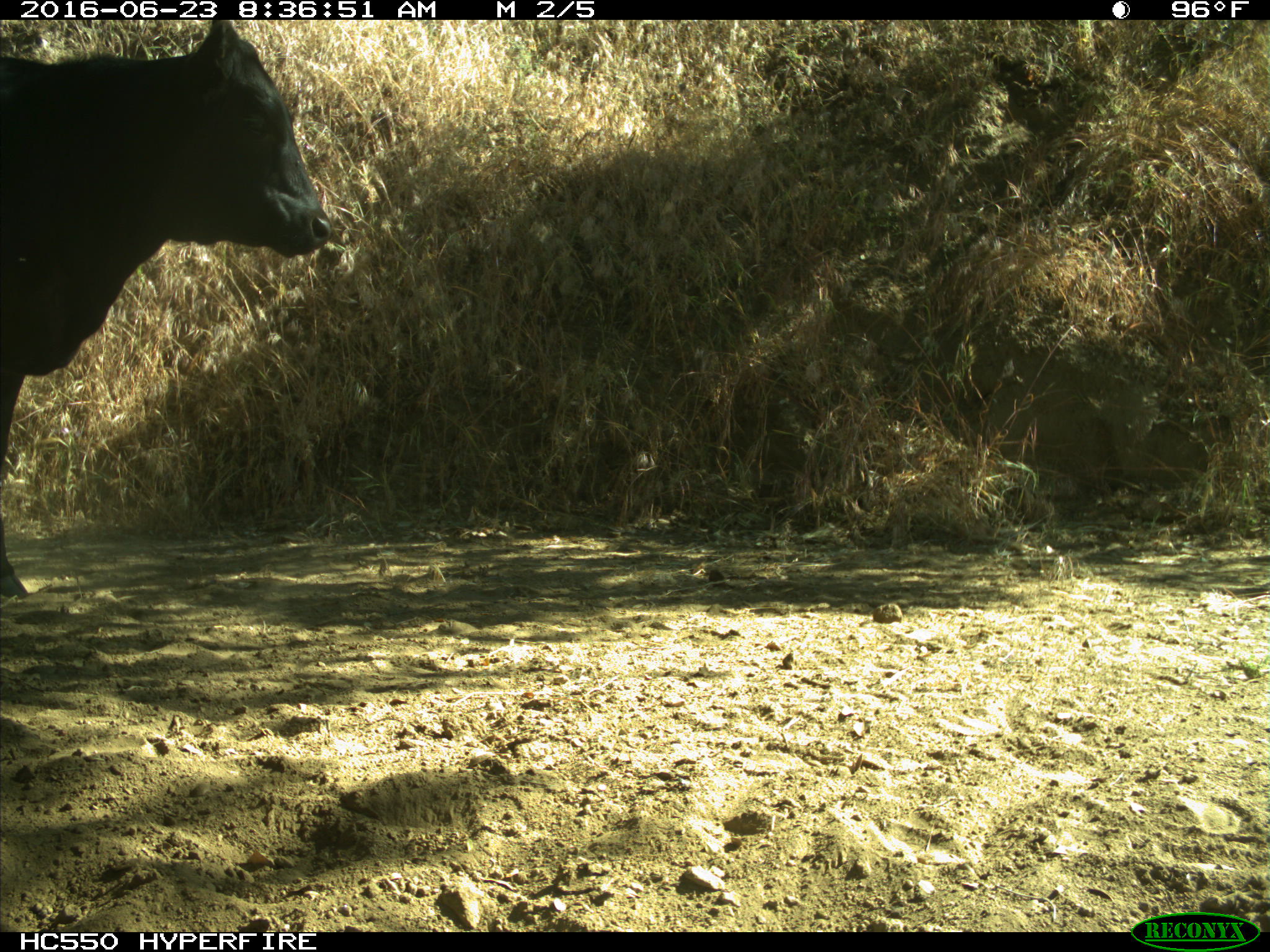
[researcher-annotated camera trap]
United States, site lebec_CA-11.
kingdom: Animalia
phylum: Chordata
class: Mammalia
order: Artiodactyla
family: Bovidae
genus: Bos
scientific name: Bos taurus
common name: domestic cow